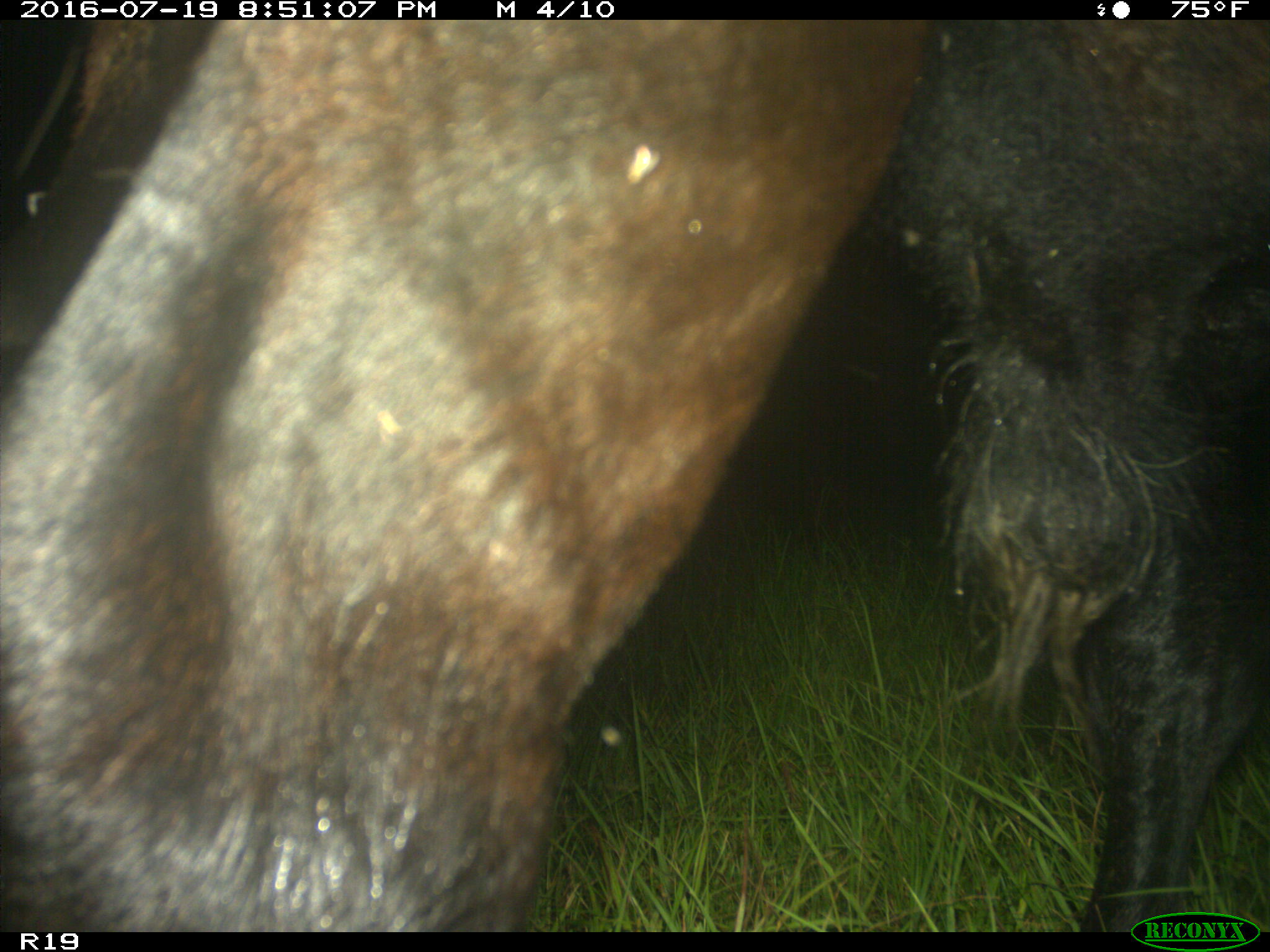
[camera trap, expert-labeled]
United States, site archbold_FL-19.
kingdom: Animalia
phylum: Chordata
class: Mammalia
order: Artiodactyla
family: Bovidae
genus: Bos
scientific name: Bos taurus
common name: domestic cow